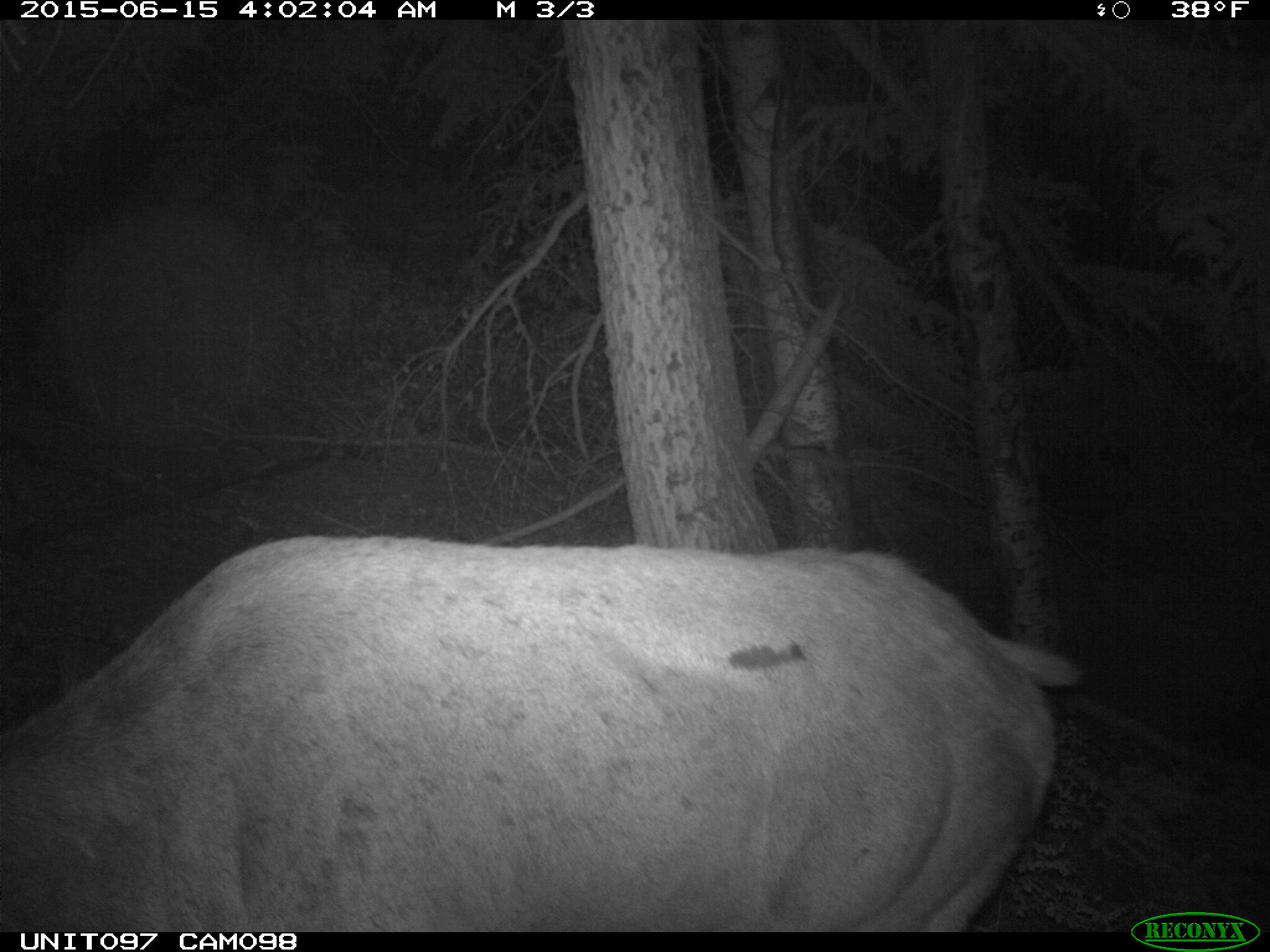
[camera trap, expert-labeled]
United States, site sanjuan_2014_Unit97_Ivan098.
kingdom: Animalia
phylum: Chordata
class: Mammalia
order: Artiodactyla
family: Cervidae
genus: Cervus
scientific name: Cervus elaphus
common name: red deer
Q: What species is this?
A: Cervus elaphus (red deer).